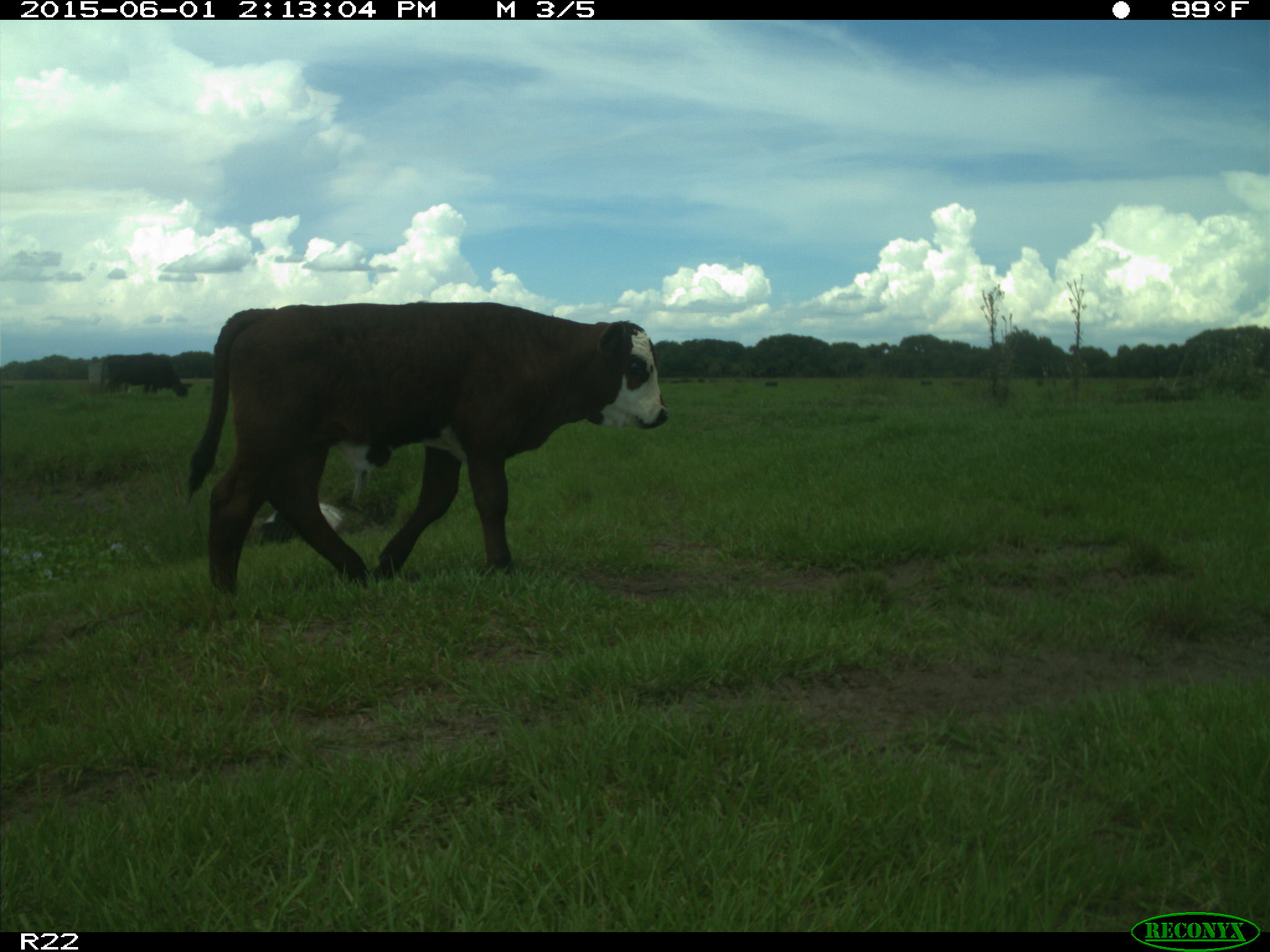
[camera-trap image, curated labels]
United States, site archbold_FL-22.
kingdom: Animalia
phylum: Chordata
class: Mammalia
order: Artiodactyla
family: Bovidae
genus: Bos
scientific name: Bos taurus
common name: domestic cow